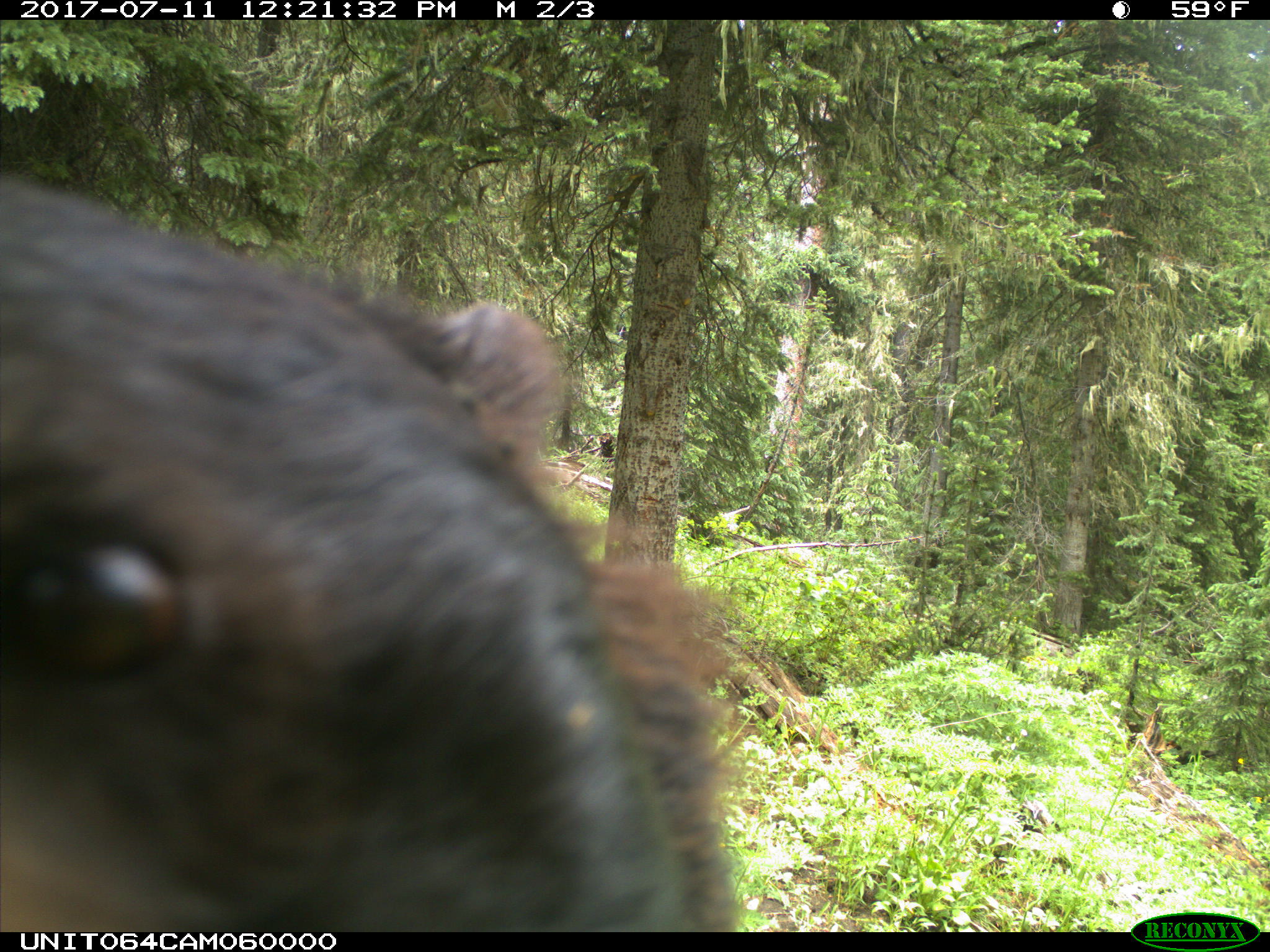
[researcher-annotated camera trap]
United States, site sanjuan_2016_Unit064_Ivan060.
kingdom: Animalia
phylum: Chordata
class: Mammalia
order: Carnivora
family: Ursidae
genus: Ursus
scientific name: Ursus americanus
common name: american black bear